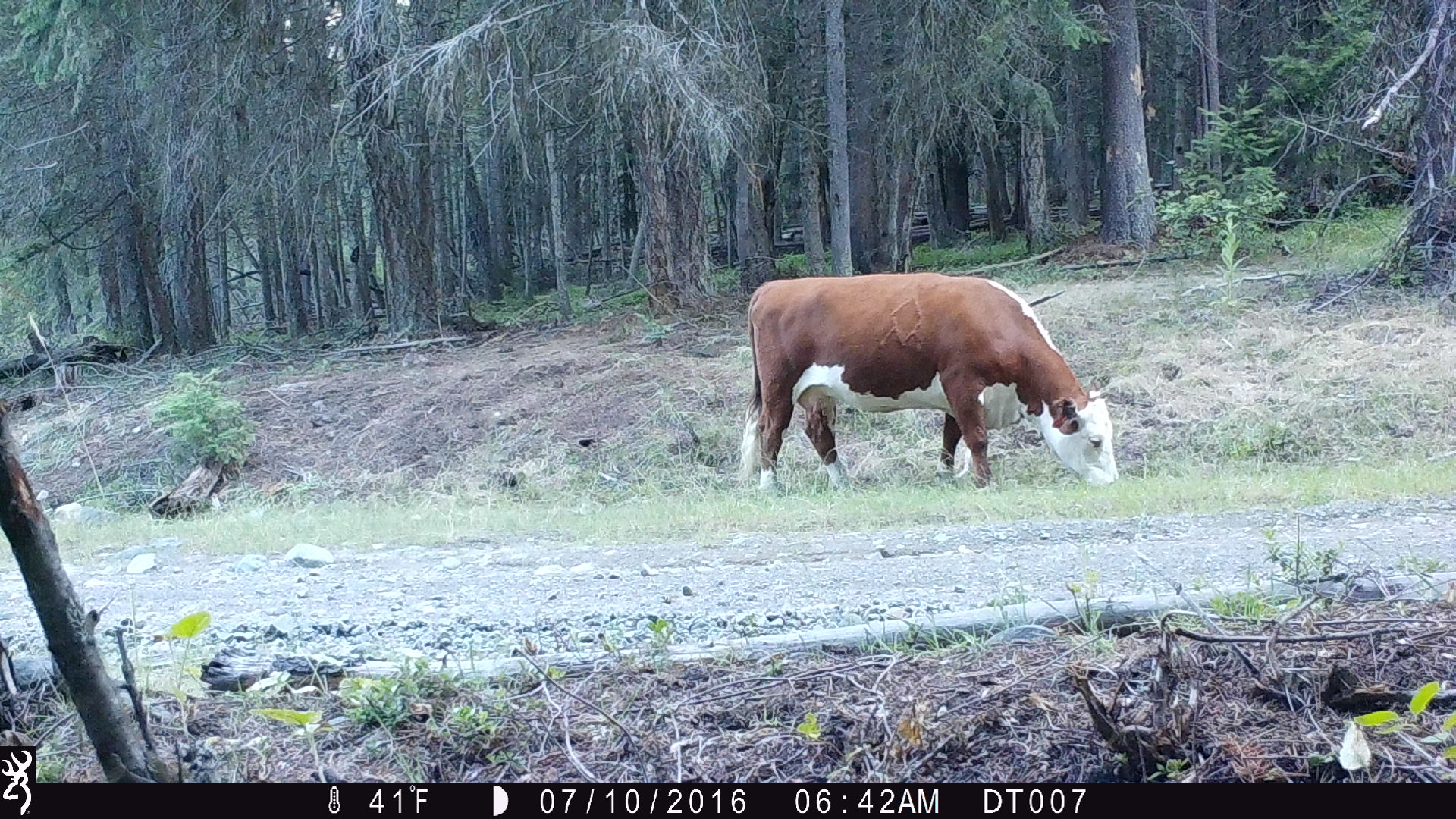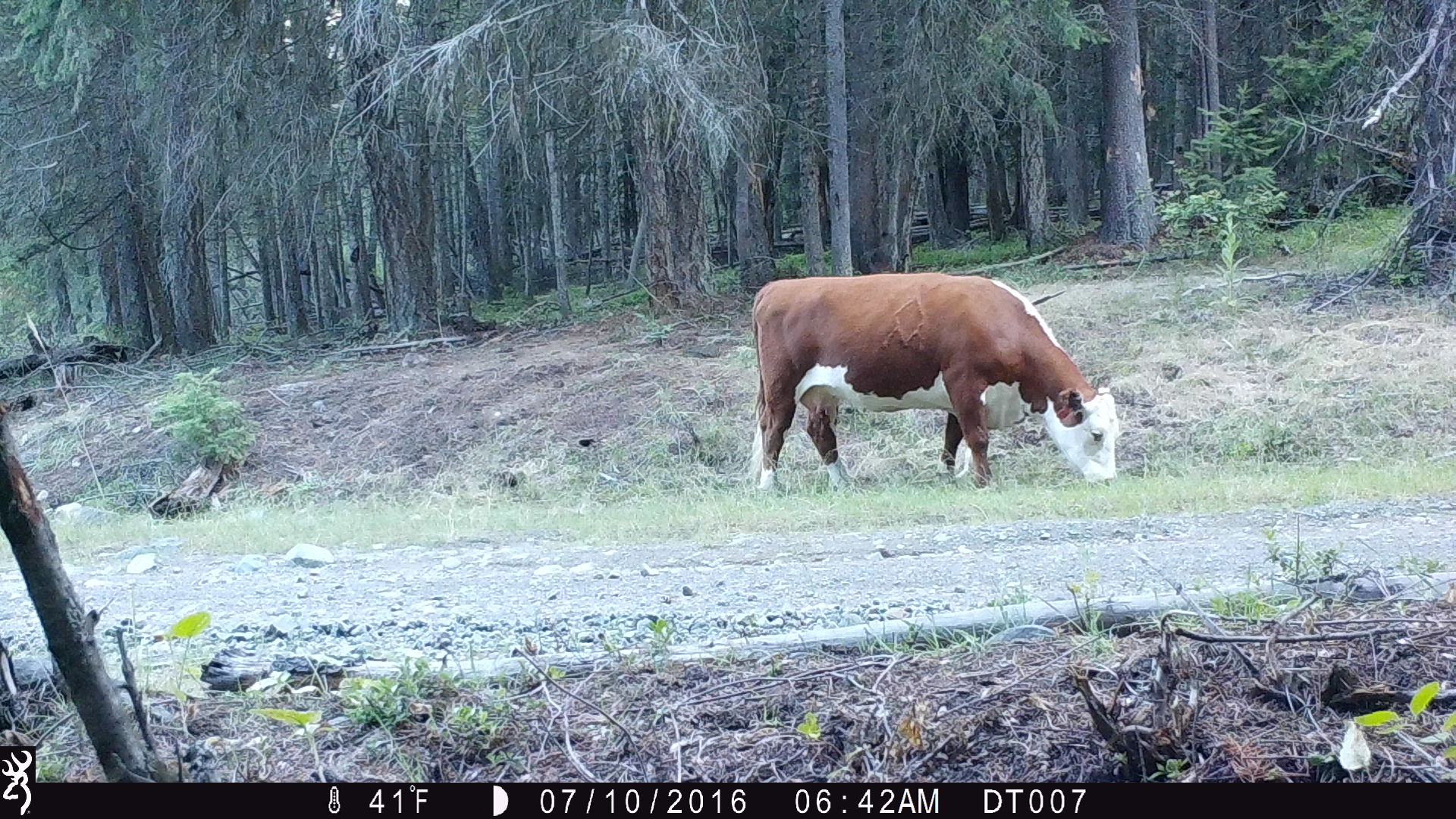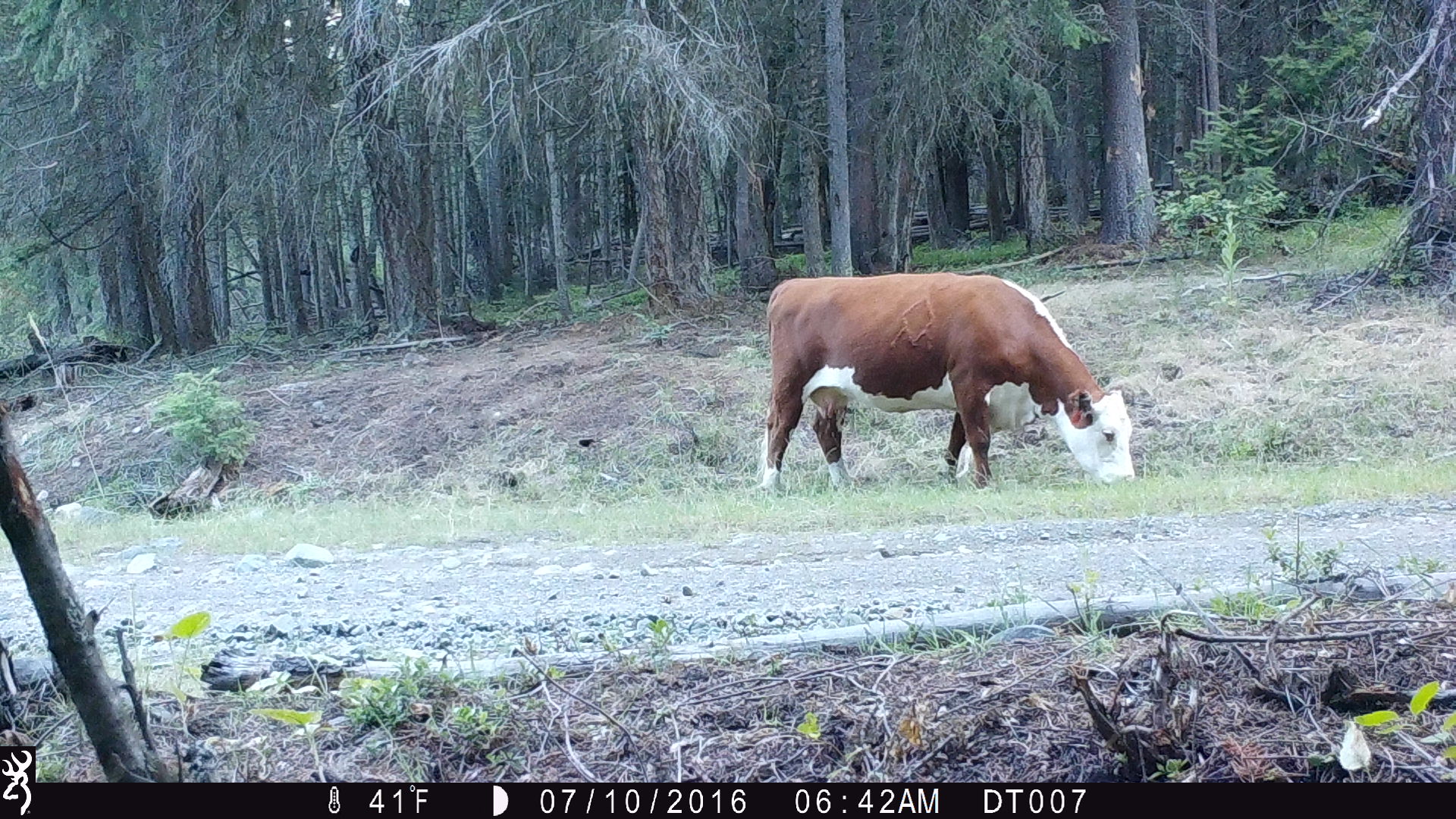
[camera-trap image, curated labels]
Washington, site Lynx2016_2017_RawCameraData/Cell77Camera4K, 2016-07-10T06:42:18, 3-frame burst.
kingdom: Animalia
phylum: Chordata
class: Mammalia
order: Artiodactyla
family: Bovidae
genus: Bos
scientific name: Bos taurus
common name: domestic cattle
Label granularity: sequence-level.